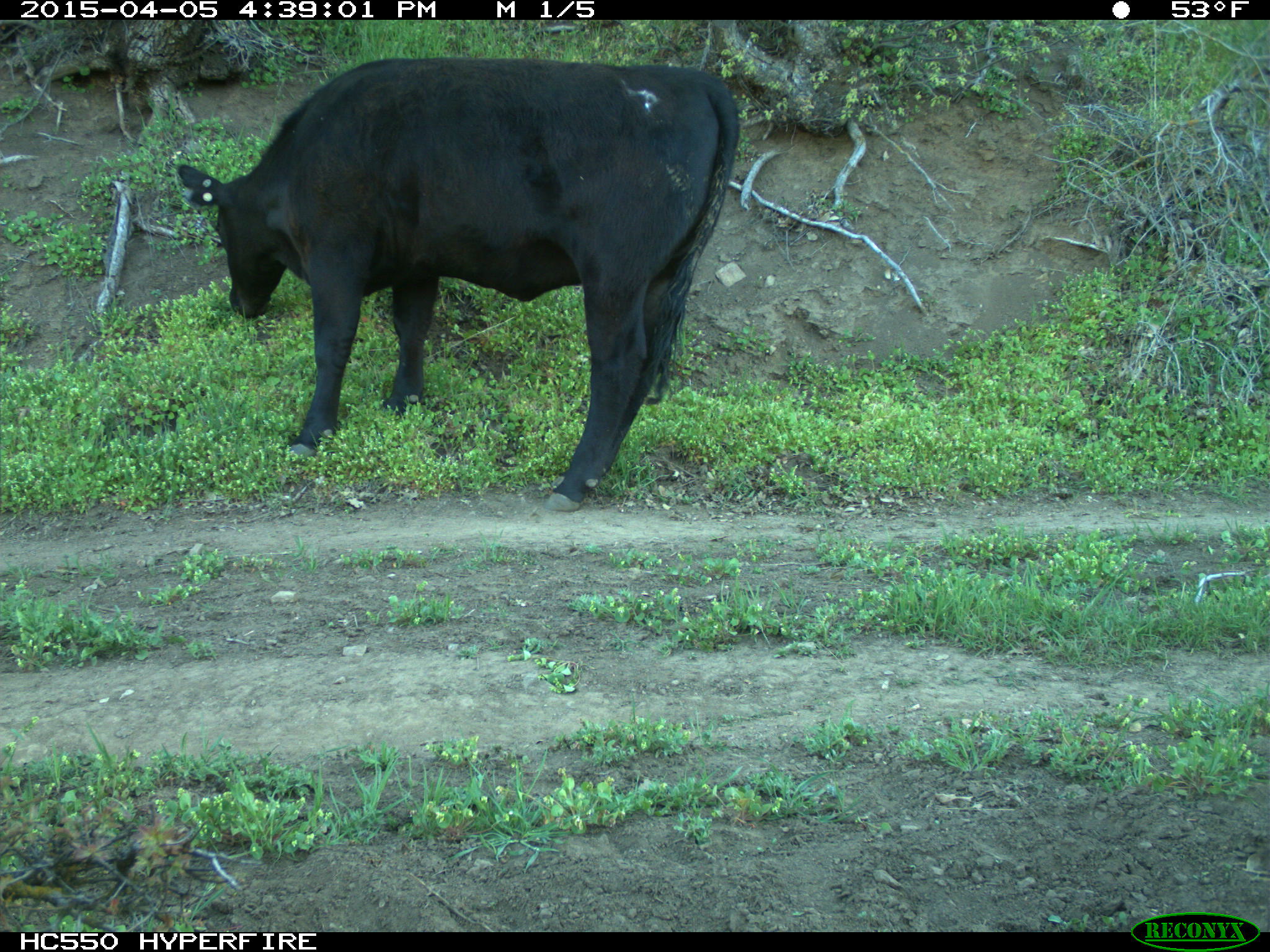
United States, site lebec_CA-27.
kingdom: Animalia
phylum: Chordata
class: Mammalia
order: Artiodactyla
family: Bovidae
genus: Bos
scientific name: Bos taurus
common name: domestic cow